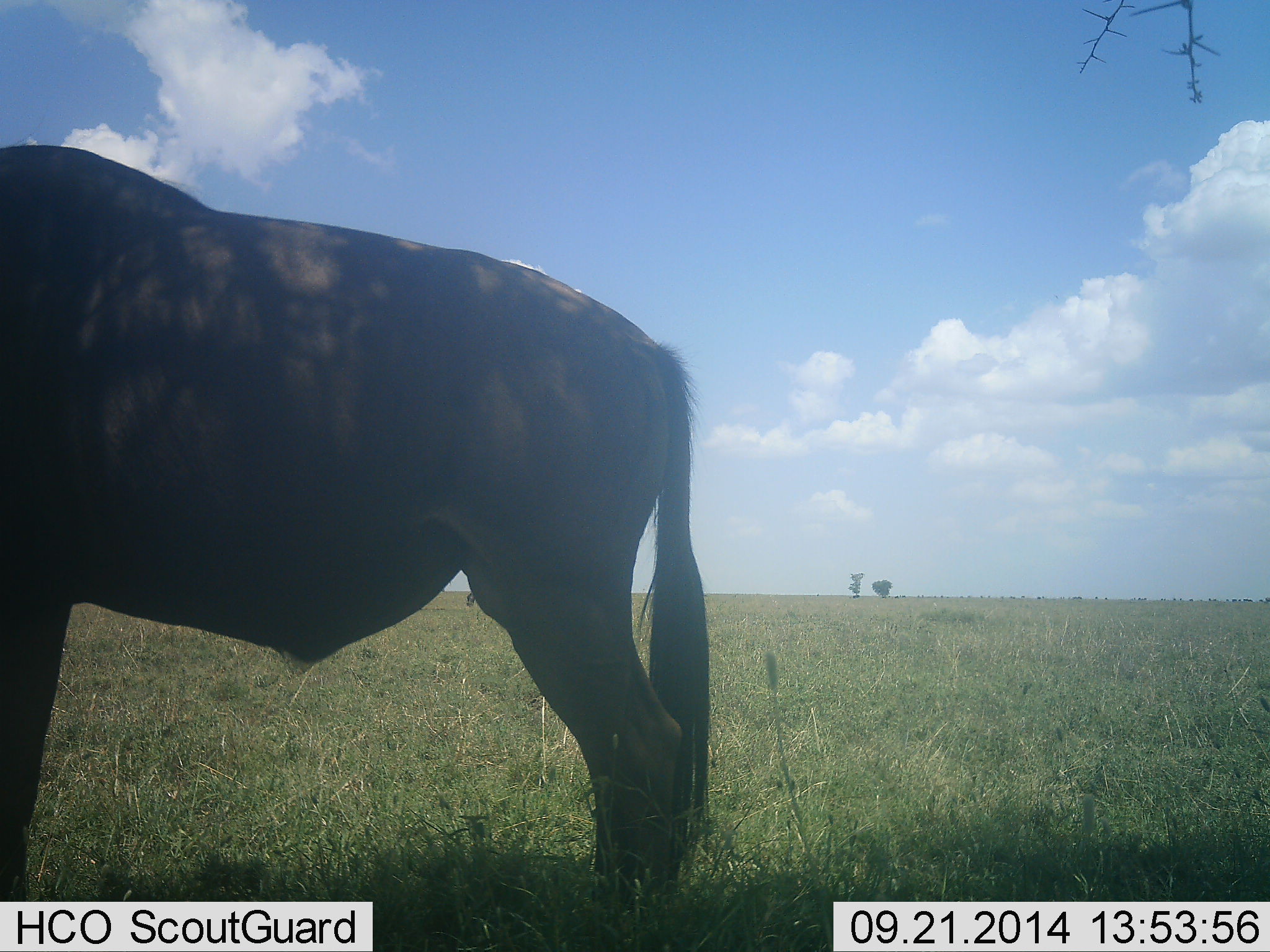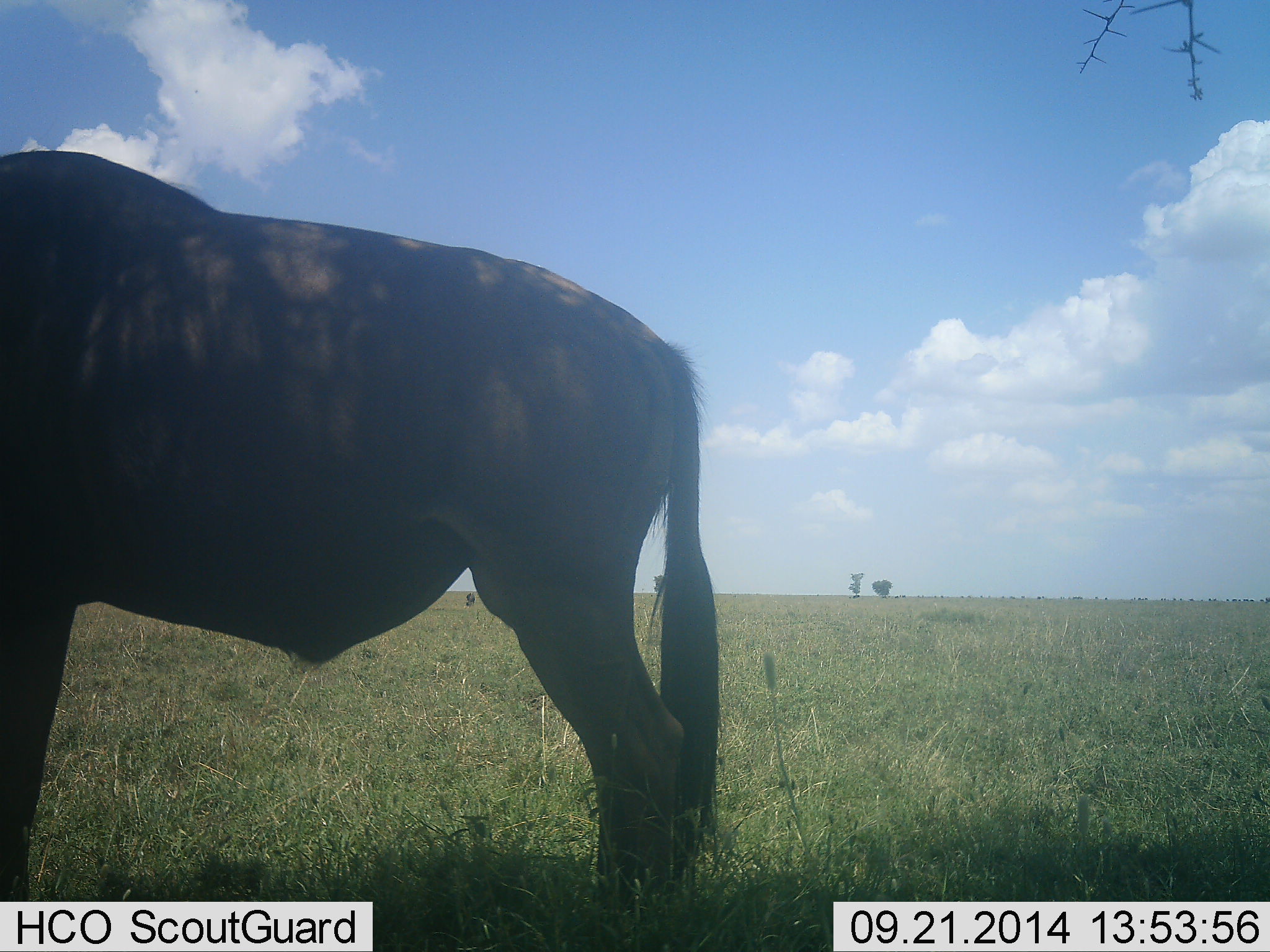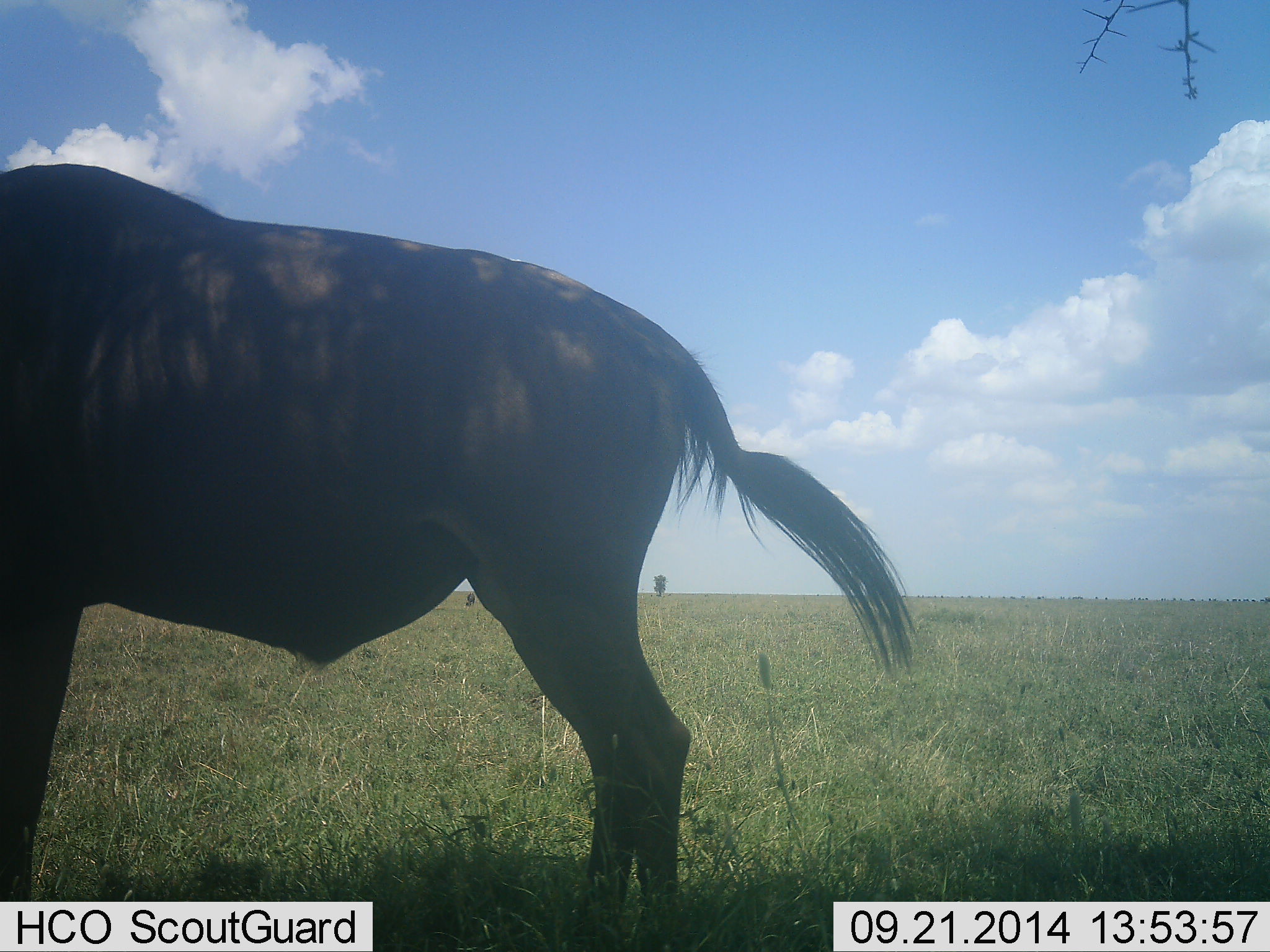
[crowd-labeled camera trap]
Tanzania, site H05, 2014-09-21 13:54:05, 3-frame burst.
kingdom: Animalia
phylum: Chordata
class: Mammalia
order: Artiodactyla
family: Bovidae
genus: Connochaetes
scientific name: Connochaetes taurinus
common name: blue wildebeest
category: wildebeest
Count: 1.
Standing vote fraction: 80%.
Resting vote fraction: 0%.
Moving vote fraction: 0%.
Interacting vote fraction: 0%.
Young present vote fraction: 0%.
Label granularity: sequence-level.